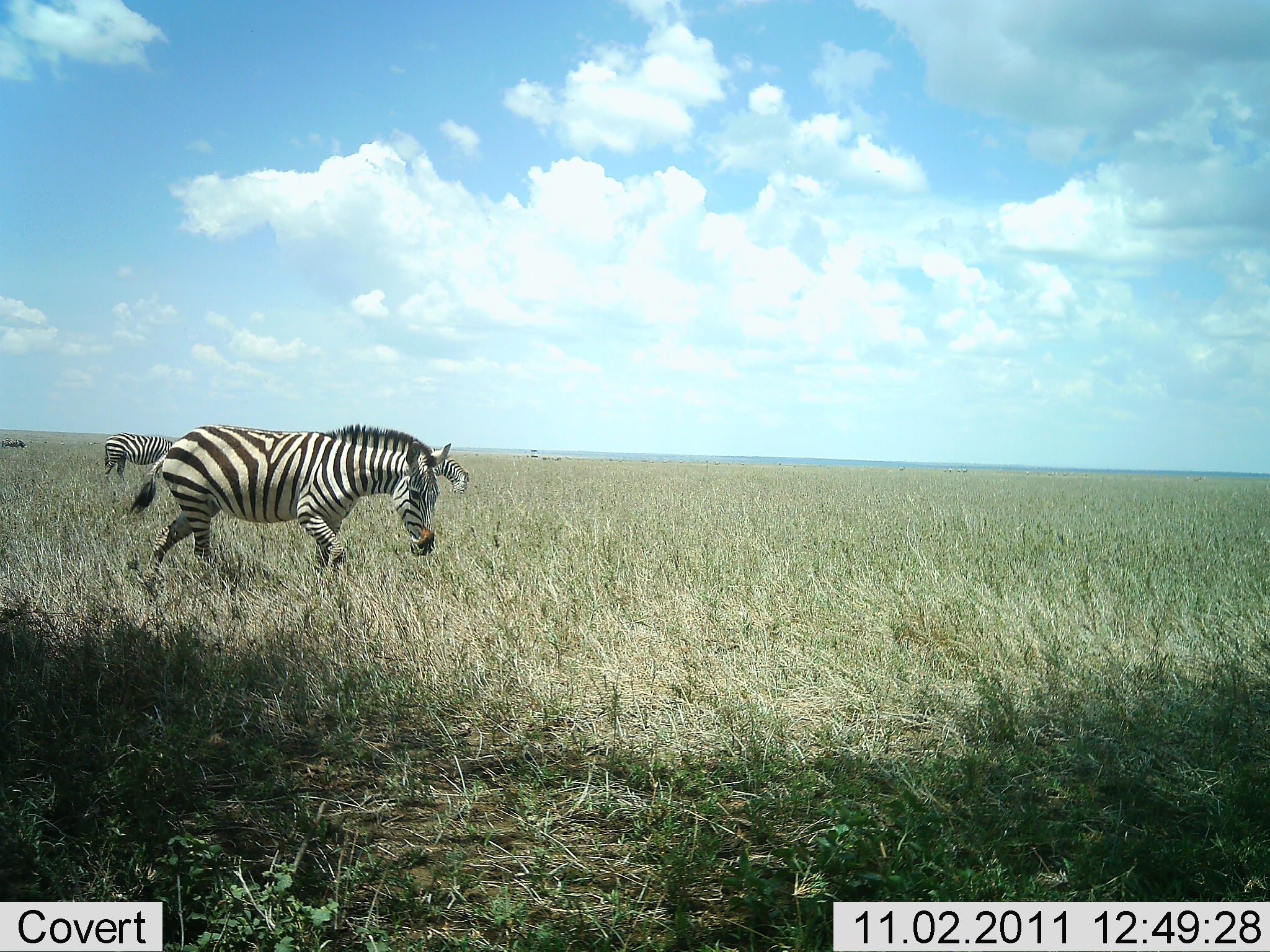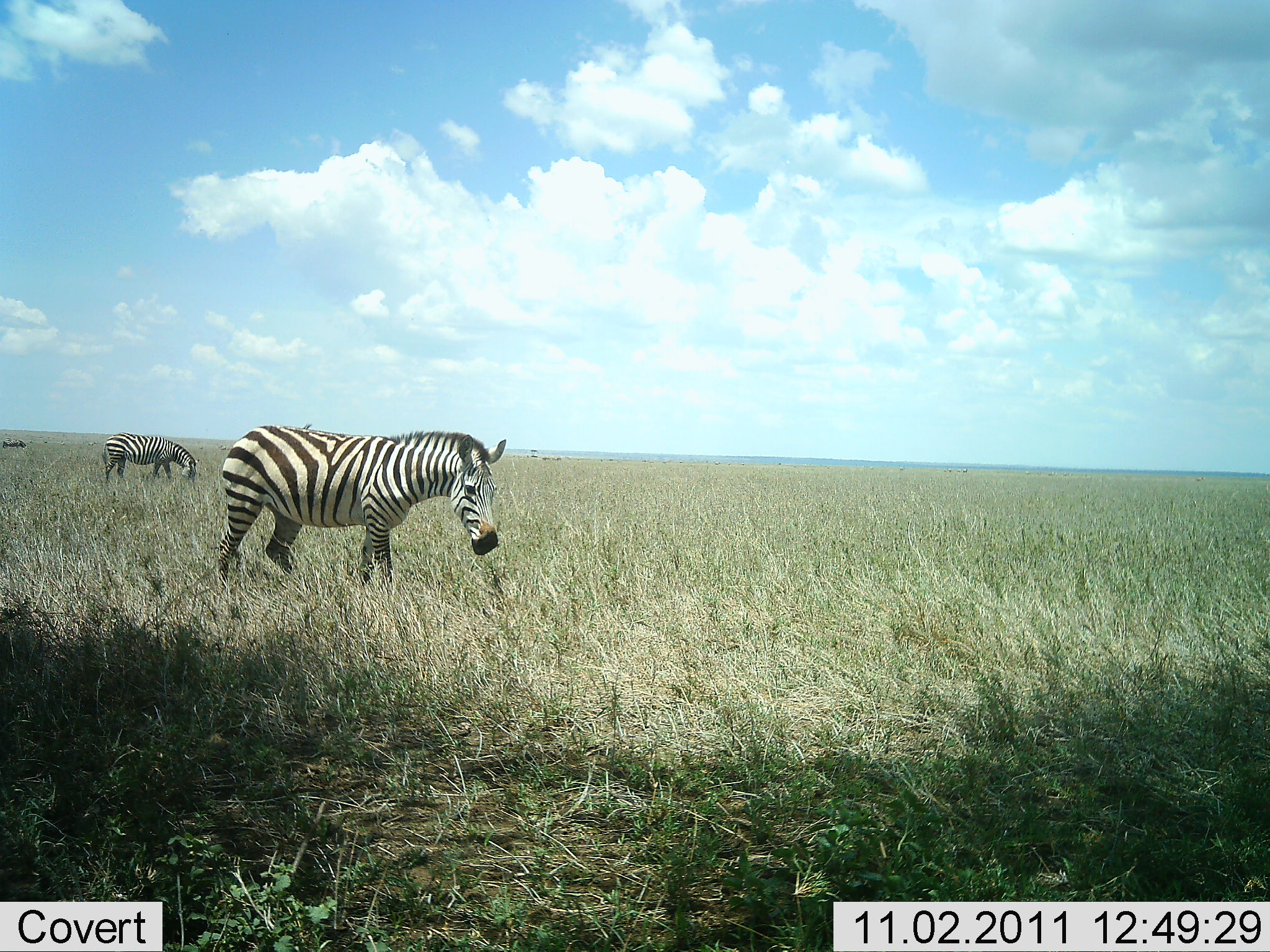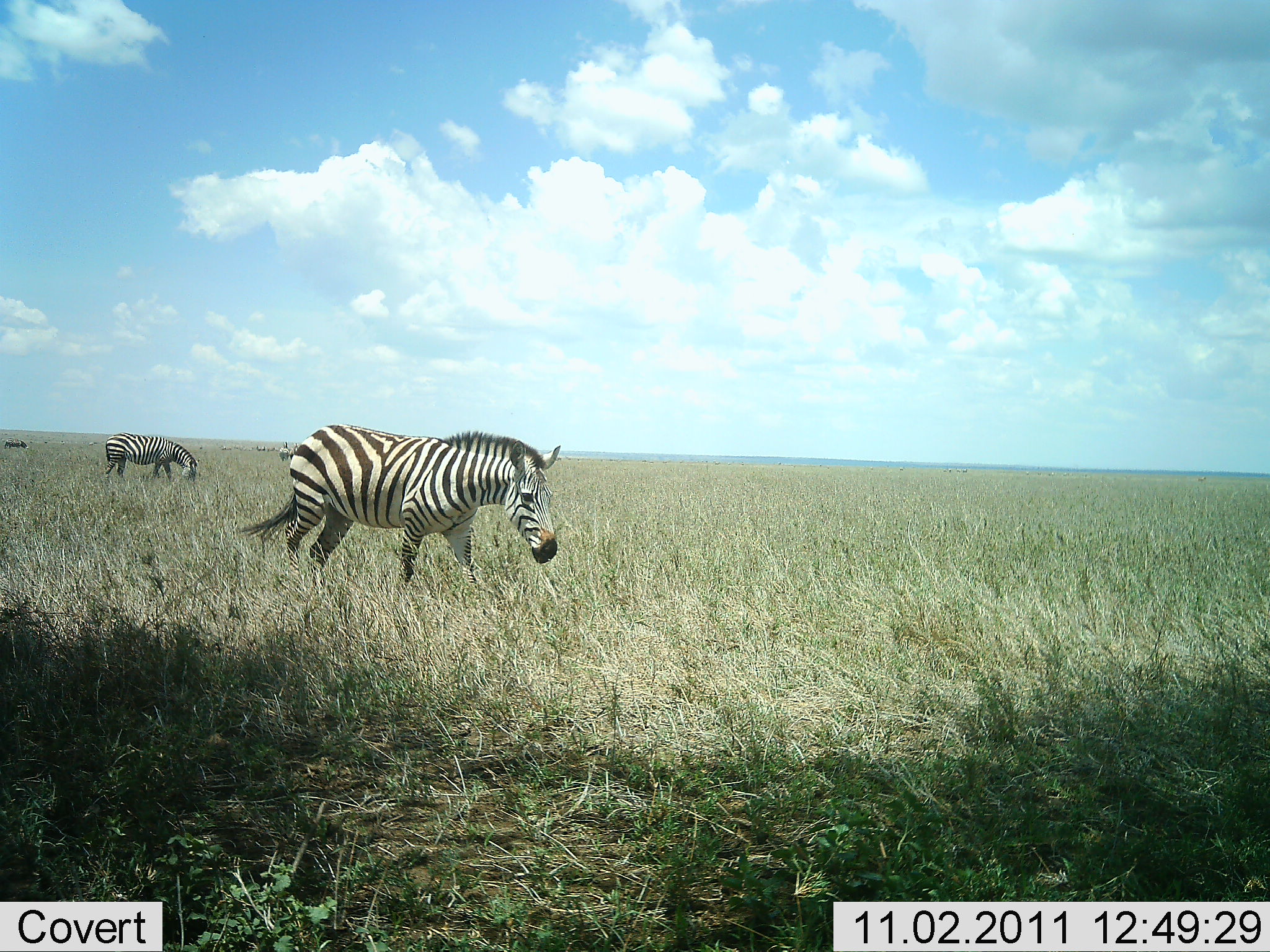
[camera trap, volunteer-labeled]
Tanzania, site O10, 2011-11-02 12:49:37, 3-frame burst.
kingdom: Animalia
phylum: Chordata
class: Mammalia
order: Perissodactyla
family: Equidae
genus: Equus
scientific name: Equus quagga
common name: plains zebra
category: zebra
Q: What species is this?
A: Zebra (plains zebra) (Equus quagga).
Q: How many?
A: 2.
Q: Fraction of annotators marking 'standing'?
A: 25%.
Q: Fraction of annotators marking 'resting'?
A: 0%.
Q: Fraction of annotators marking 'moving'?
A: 75%.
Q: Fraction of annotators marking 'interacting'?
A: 0%.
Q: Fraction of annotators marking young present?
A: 0%.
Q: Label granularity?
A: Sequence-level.